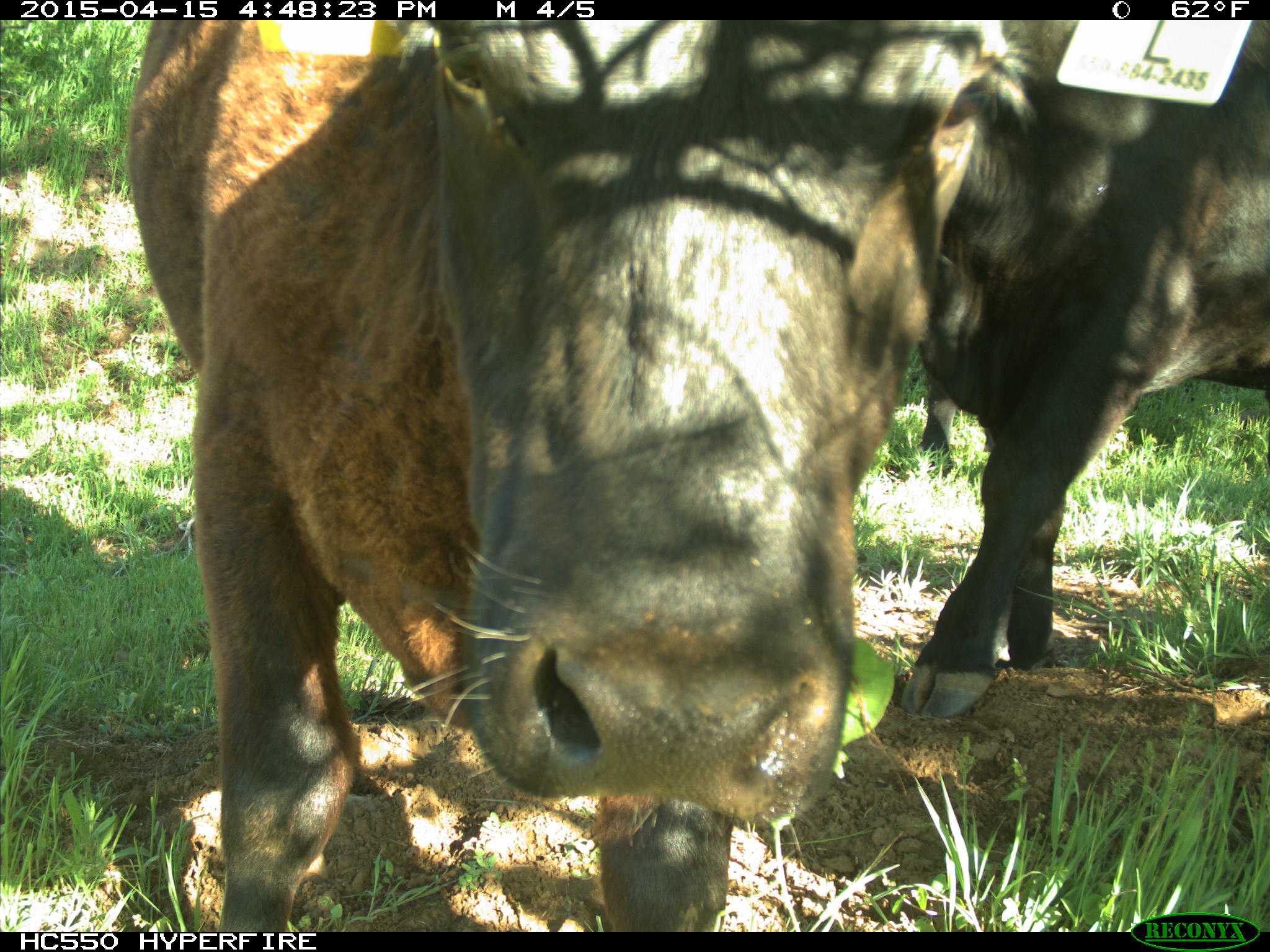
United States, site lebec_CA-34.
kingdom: Animalia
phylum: Chordata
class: Mammalia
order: Artiodactyla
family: Bovidae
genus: Bos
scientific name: Bos taurus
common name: domestic cow